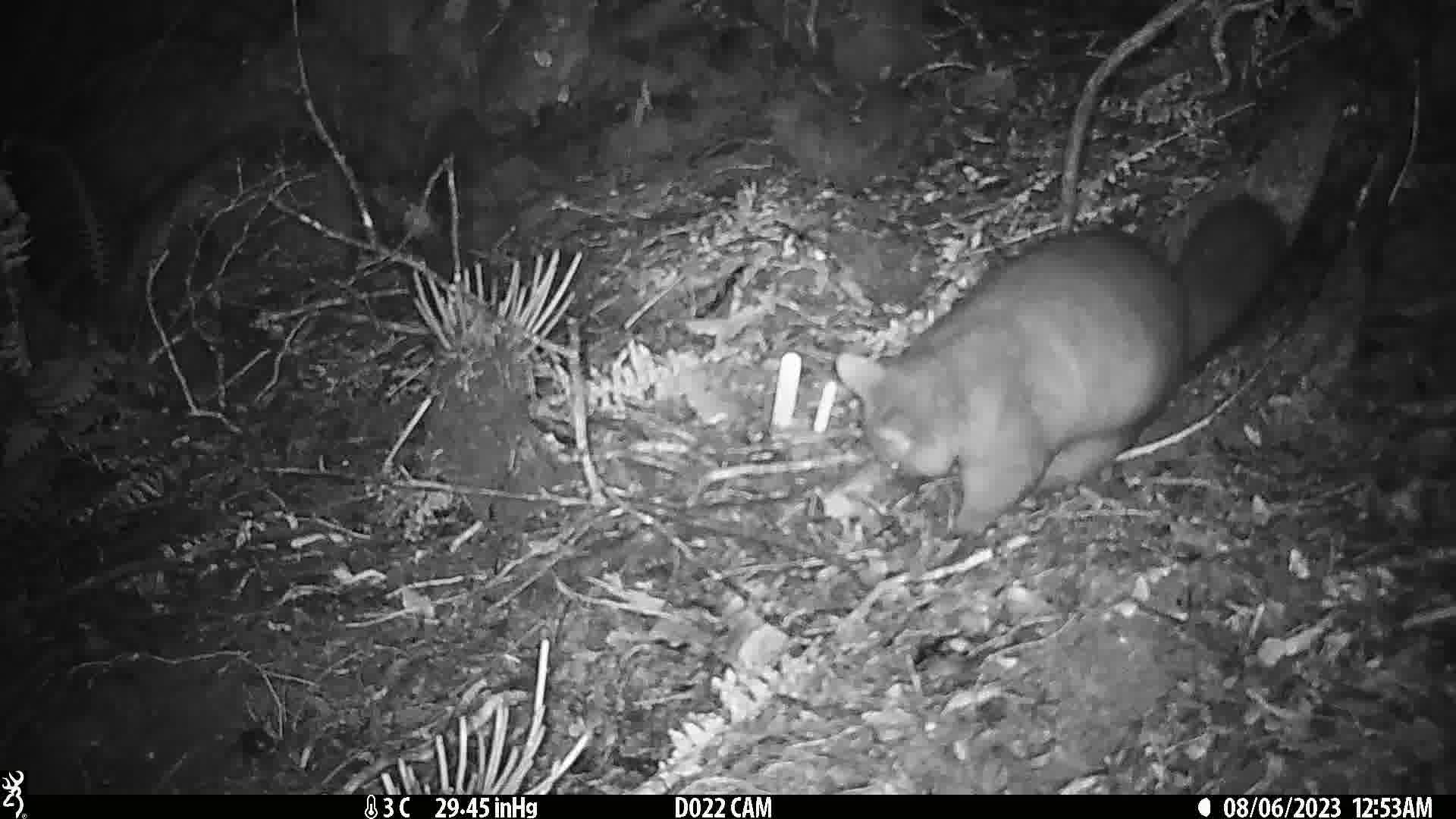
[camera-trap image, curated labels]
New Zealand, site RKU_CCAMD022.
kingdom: Animalia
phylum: Chordata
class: Mammalia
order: Diprotodontia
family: Phalangeridae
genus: Trichosurus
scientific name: Trichosurus vulpecula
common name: common brushtail possum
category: possum